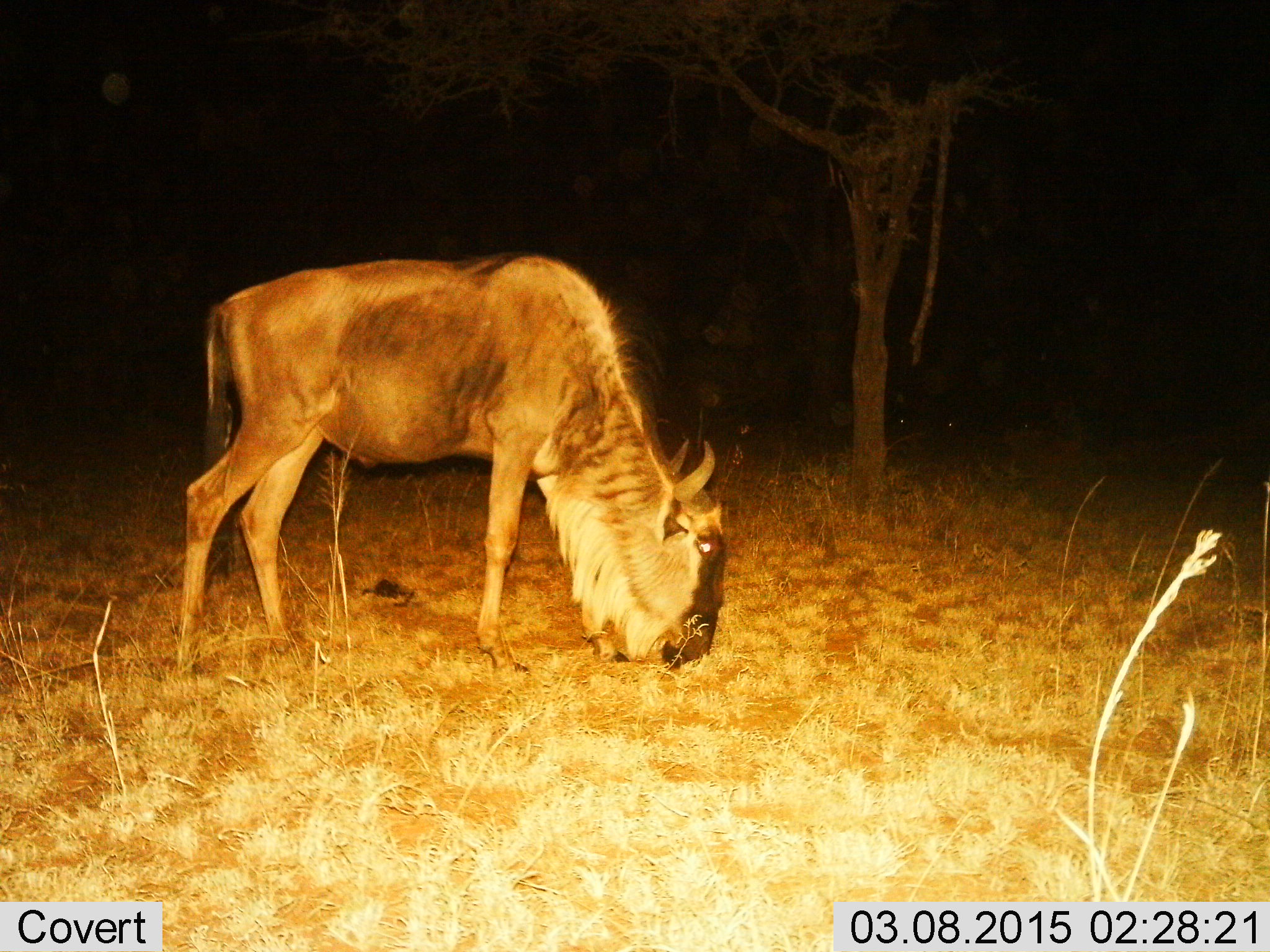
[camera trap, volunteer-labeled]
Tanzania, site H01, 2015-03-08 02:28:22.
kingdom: Animalia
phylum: Chordata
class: Mammalia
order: Artiodactyla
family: Bovidae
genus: Connochaetes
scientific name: Connochaetes taurinus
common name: blue wildebeest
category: wildebeest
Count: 1.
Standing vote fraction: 10%.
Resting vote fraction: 0%.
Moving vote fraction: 0%.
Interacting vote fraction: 0%.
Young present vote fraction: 0%.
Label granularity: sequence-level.